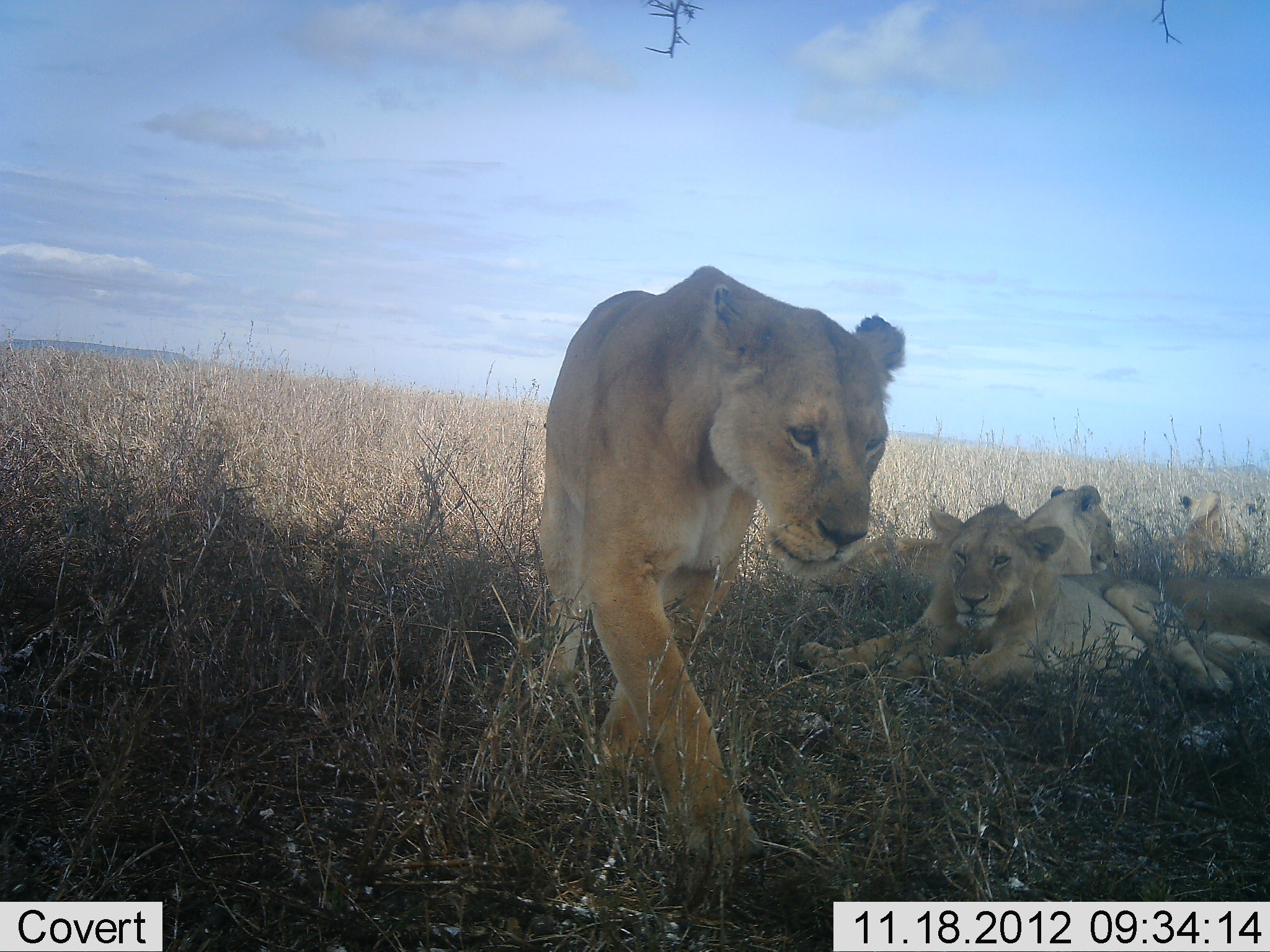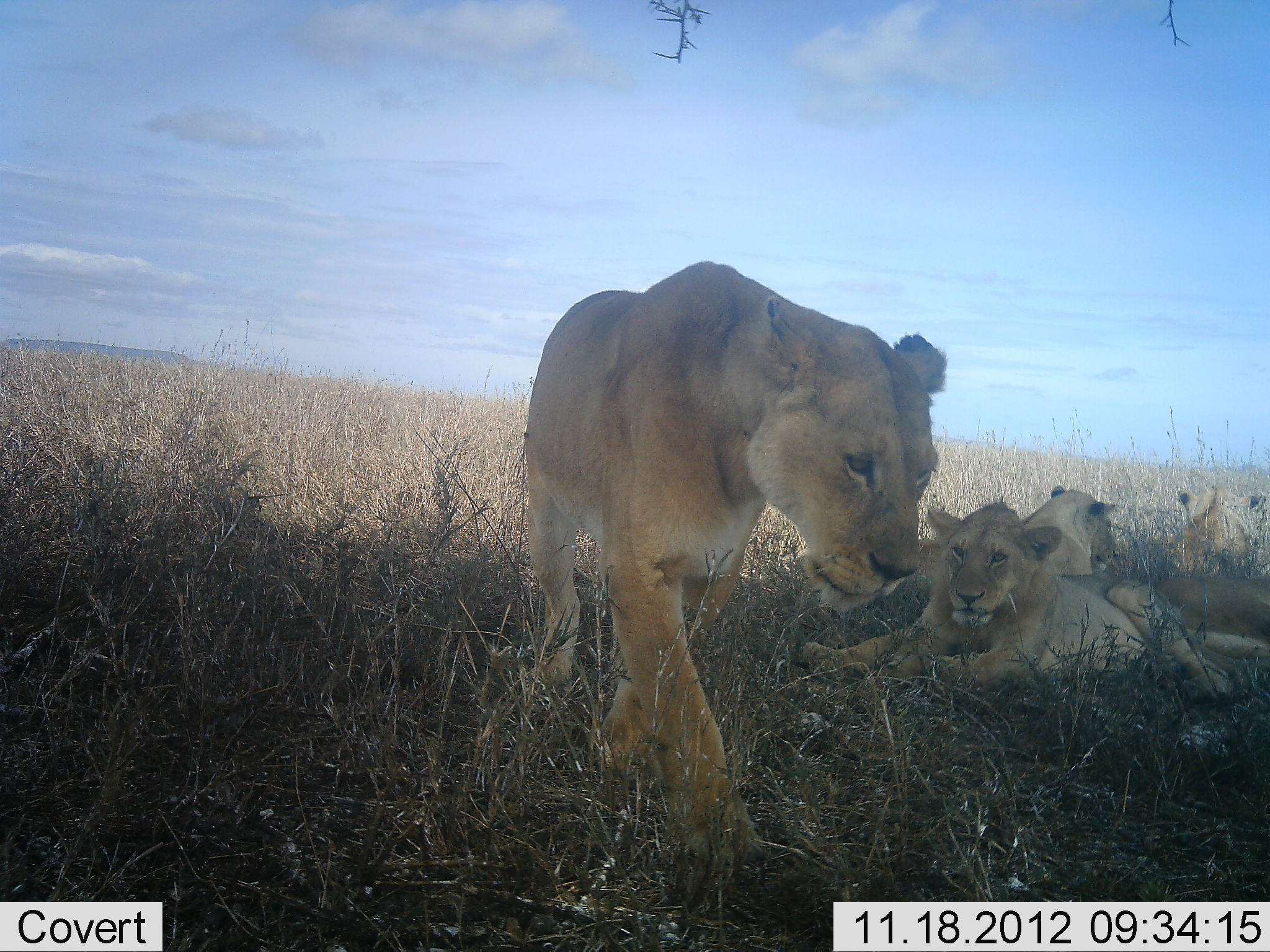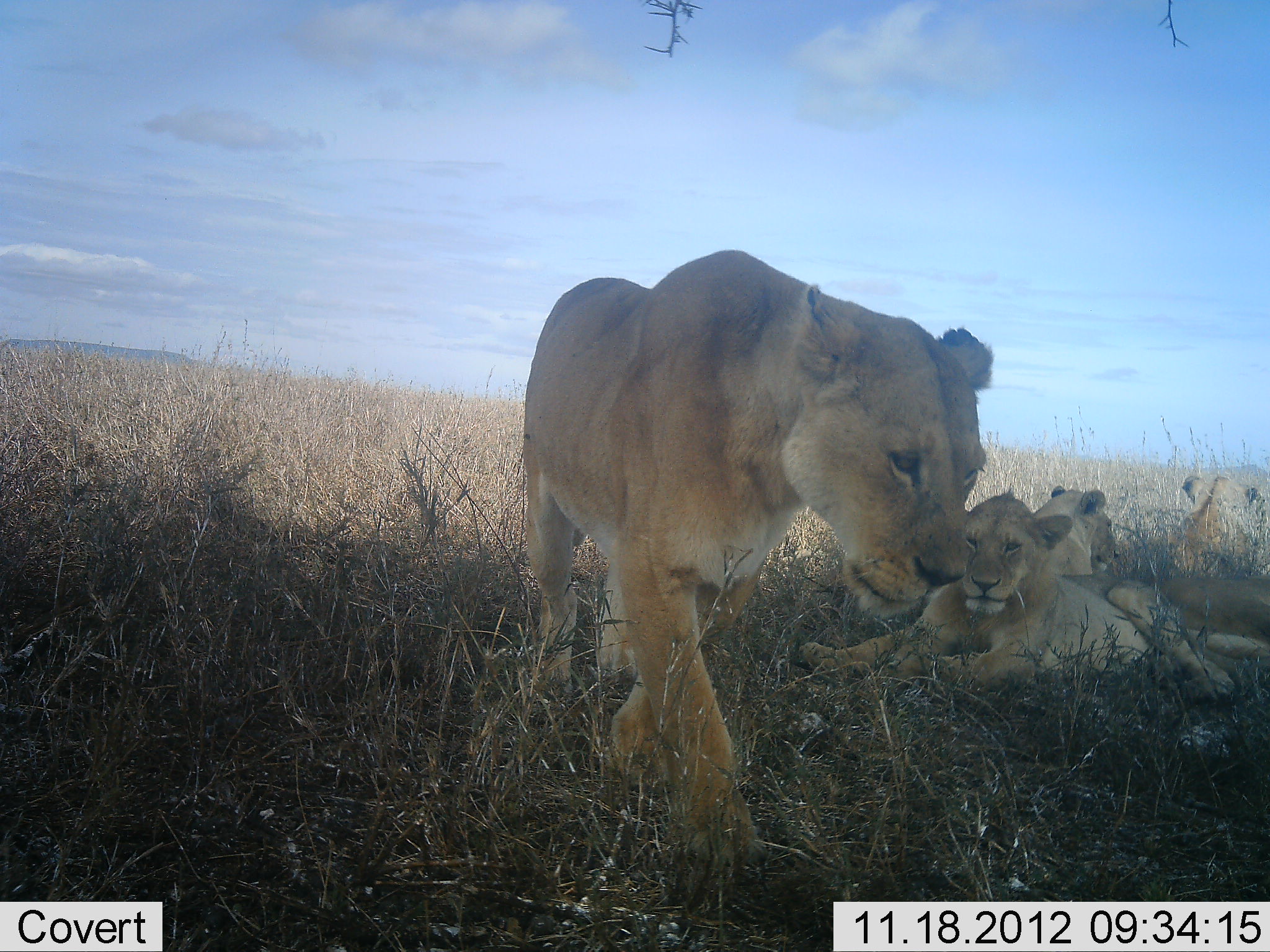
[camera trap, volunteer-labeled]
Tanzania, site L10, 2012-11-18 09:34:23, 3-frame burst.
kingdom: Animalia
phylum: Chordata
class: Mammalia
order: Carnivora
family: Felidae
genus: Panthera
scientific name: Panthera leo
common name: lion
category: lionfemale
Lionfemale (lion) (Panthera leo), count 4. Behavior (volunteer vote fractions): standing 20%, resting 90%, moving 40%, interacting 0%. Young present (vote fraction): 10%. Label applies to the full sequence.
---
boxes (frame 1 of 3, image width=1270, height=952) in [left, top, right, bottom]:
animal: [537, 263, 906, 865]; [797, 503, 1233, 701]; [823, 486, 1120, 575]; [1112, 489, 1255, 578]; [1164, 576, 1270, 653]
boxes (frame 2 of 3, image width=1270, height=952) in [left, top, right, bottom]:
animal: [524, 258, 948, 868]; [803, 501, 1192, 681]; [919, 484, 1122, 576]; [1151, 577, 1270, 681]; [1162, 488, 1261, 576]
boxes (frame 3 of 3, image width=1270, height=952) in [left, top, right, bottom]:
animal: [518, 248, 993, 880]; [798, 488, 1236, 704]; [1123, 474, 1263, 573]; [1163, 575, 1270, 661]; [1032, 484, 1121, 575]